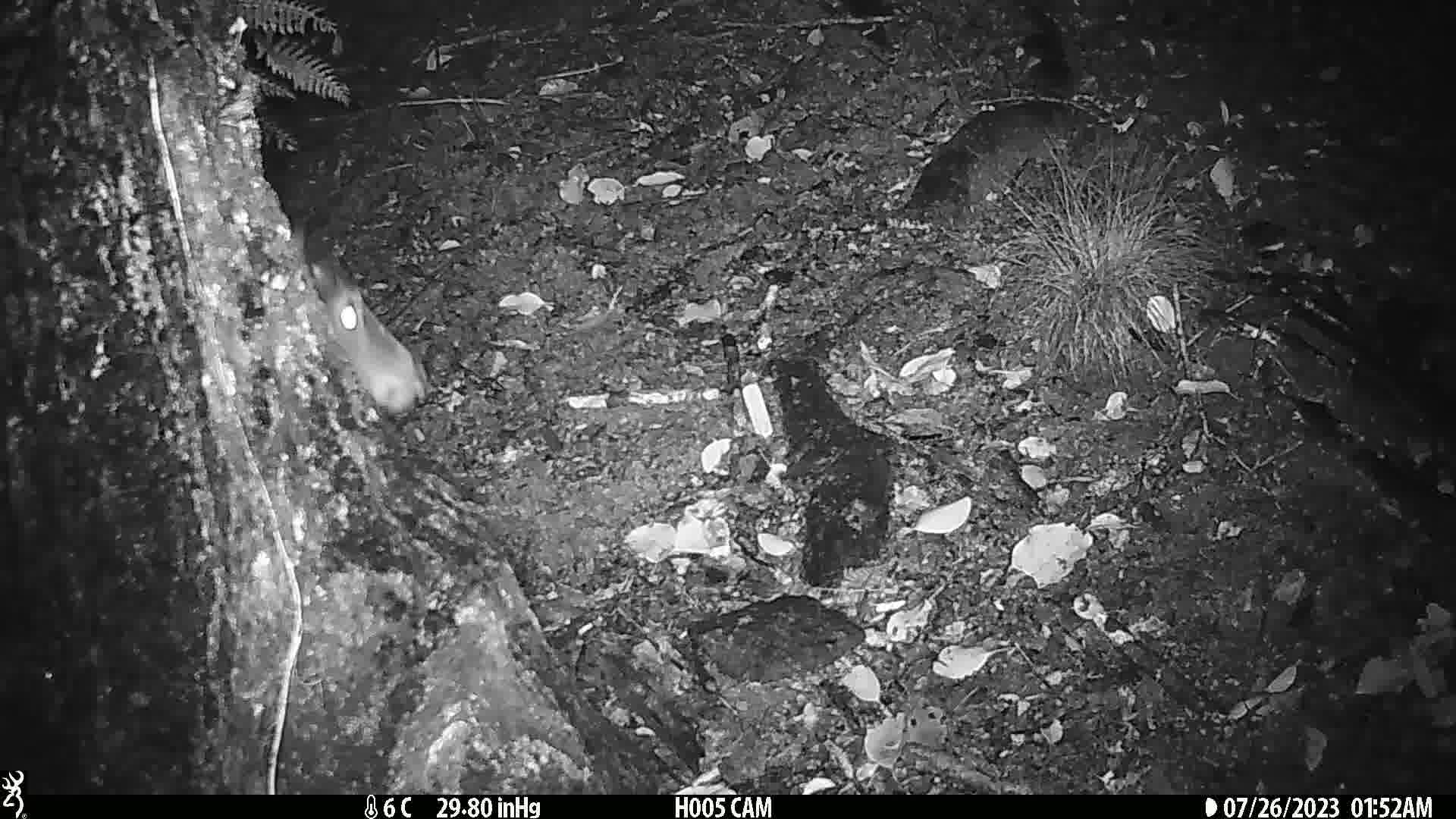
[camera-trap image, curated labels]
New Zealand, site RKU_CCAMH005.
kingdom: Animalia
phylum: Chordata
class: Mammalia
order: Artiodactyla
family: Cervidae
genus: Odocoileus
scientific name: Odocoileus virginianus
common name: white-tailed deer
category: white tailed deer